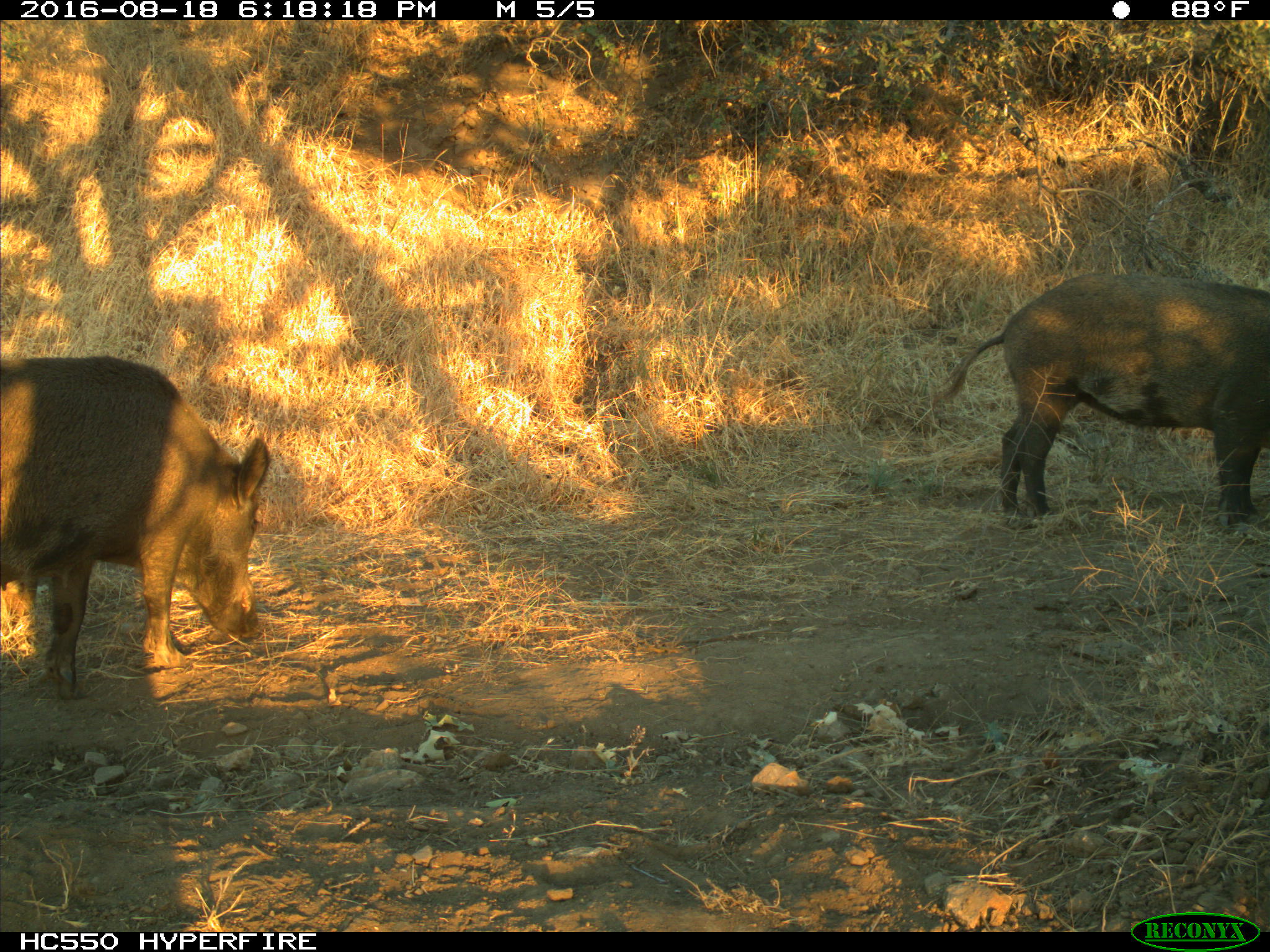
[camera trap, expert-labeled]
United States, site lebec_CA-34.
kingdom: Animalia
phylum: Chordata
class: Mammalia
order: Artiodactyla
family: Suidae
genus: Sus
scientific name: Sus scrofa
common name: wild boar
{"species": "Sus scrofa (wild boar)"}